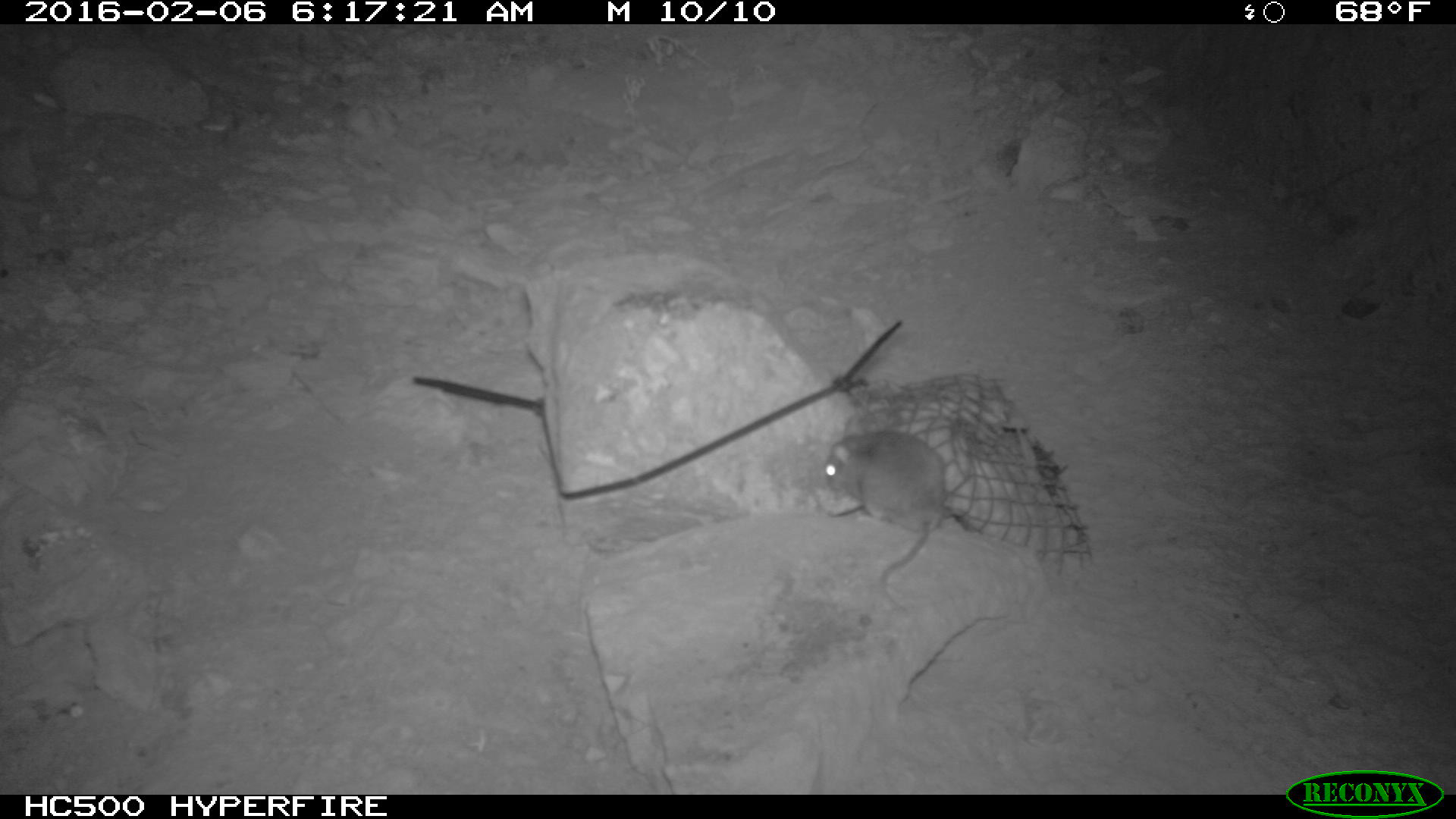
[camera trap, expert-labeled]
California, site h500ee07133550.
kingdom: Animalia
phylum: Chordata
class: Mammalia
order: Rodentia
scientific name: Rodentia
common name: rodent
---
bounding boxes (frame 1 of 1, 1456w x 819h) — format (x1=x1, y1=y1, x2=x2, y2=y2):
rodent: (x1=824, y1=431, x2=951, y2=612)